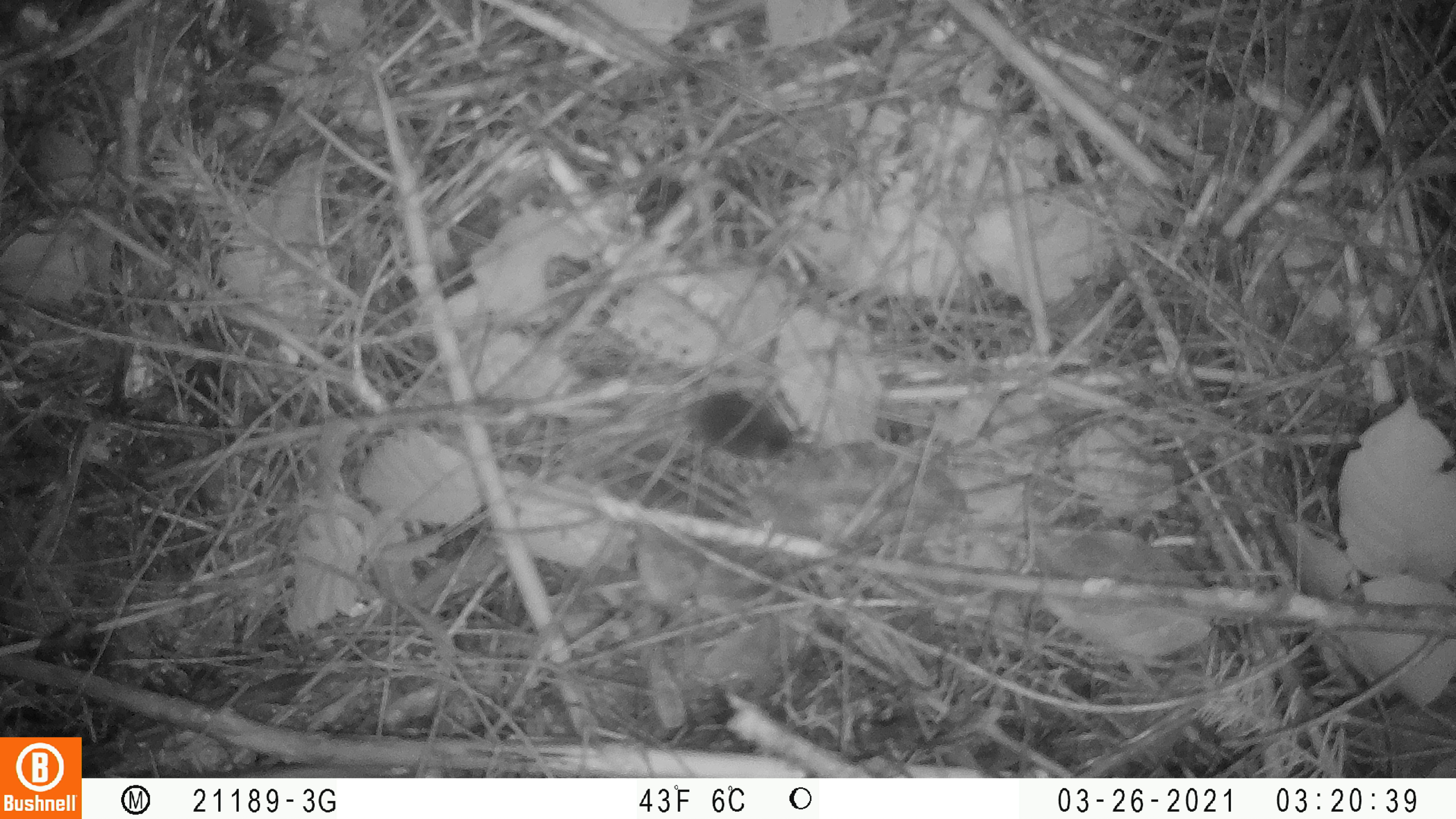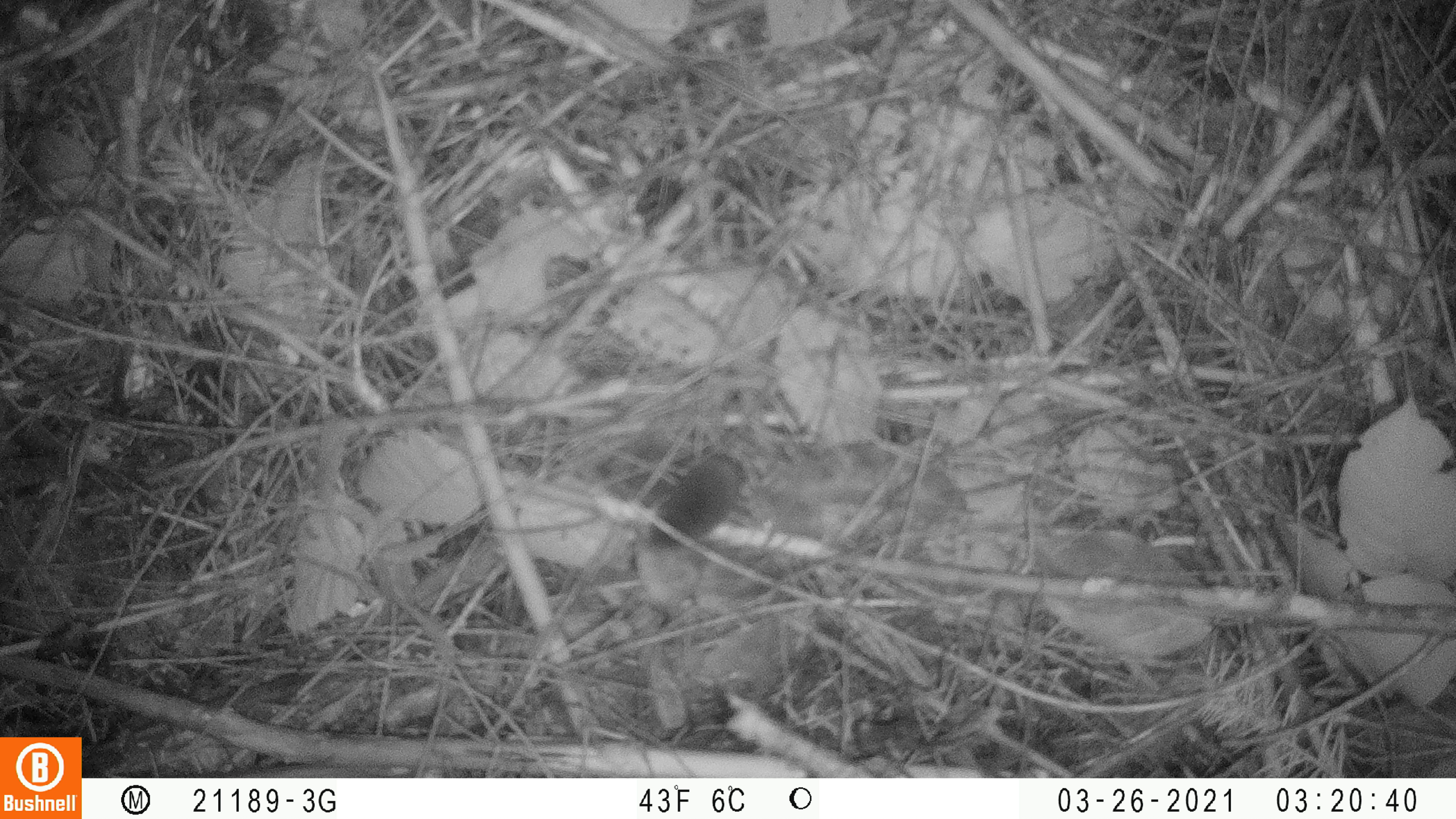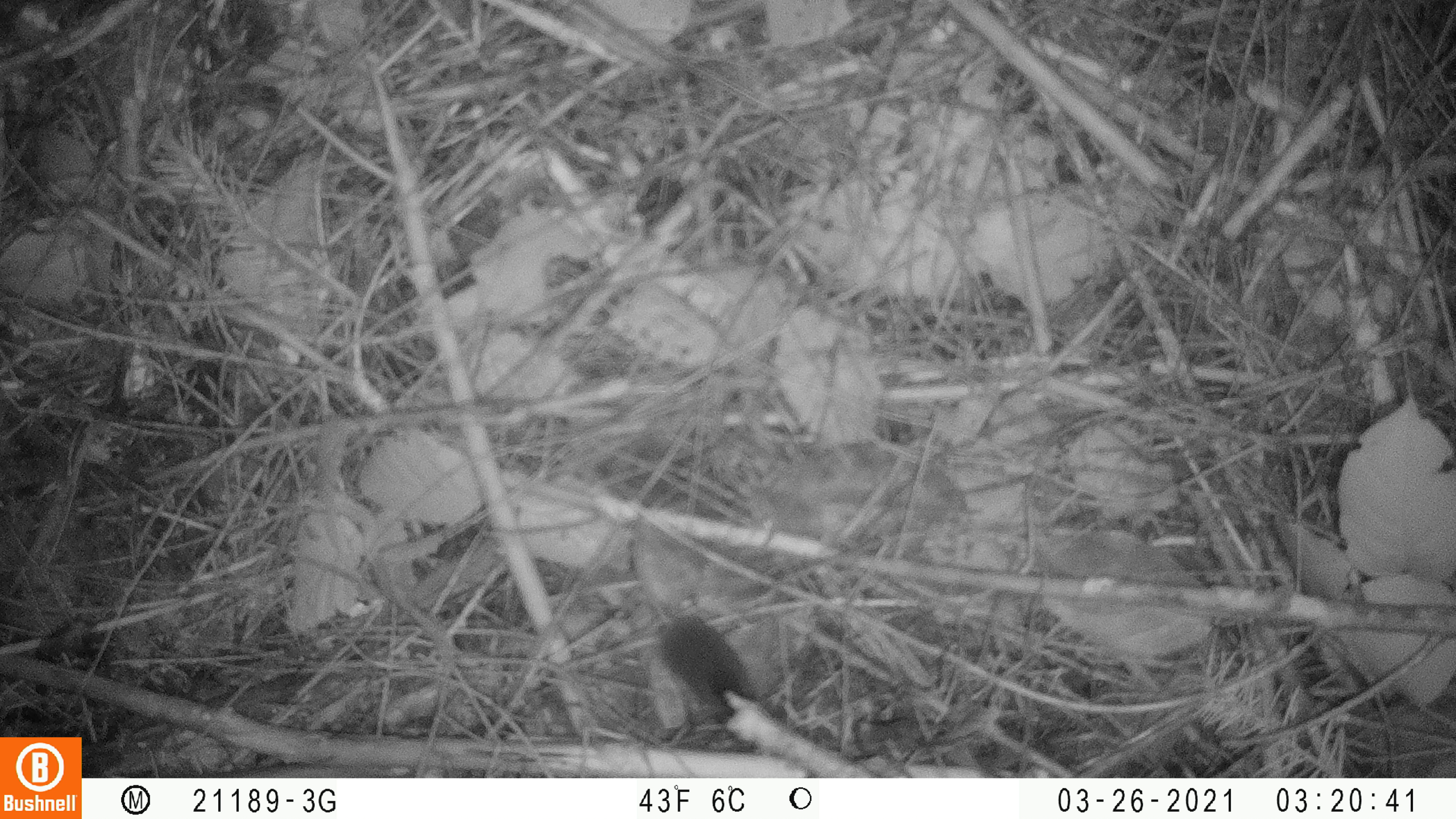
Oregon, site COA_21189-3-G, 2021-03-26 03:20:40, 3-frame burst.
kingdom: Animalia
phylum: Chordata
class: Mammalia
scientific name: Mammalia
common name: small mammal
Small mammal (Mammalia).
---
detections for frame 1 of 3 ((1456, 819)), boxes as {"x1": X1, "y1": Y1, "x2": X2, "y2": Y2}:
small mammal: {"x1": 677, "y1": 385, "x2": 798, "y2": 468}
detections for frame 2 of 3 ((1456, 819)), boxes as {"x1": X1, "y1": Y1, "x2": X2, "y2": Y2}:
small mammal: {"x1": 615, "y1": 448, "x2": 755, "y2": 555}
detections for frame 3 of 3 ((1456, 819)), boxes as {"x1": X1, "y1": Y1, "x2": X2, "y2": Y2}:
small mammal: {"x1": 649, "y1": 606, "x2": 759, "y2": 724}